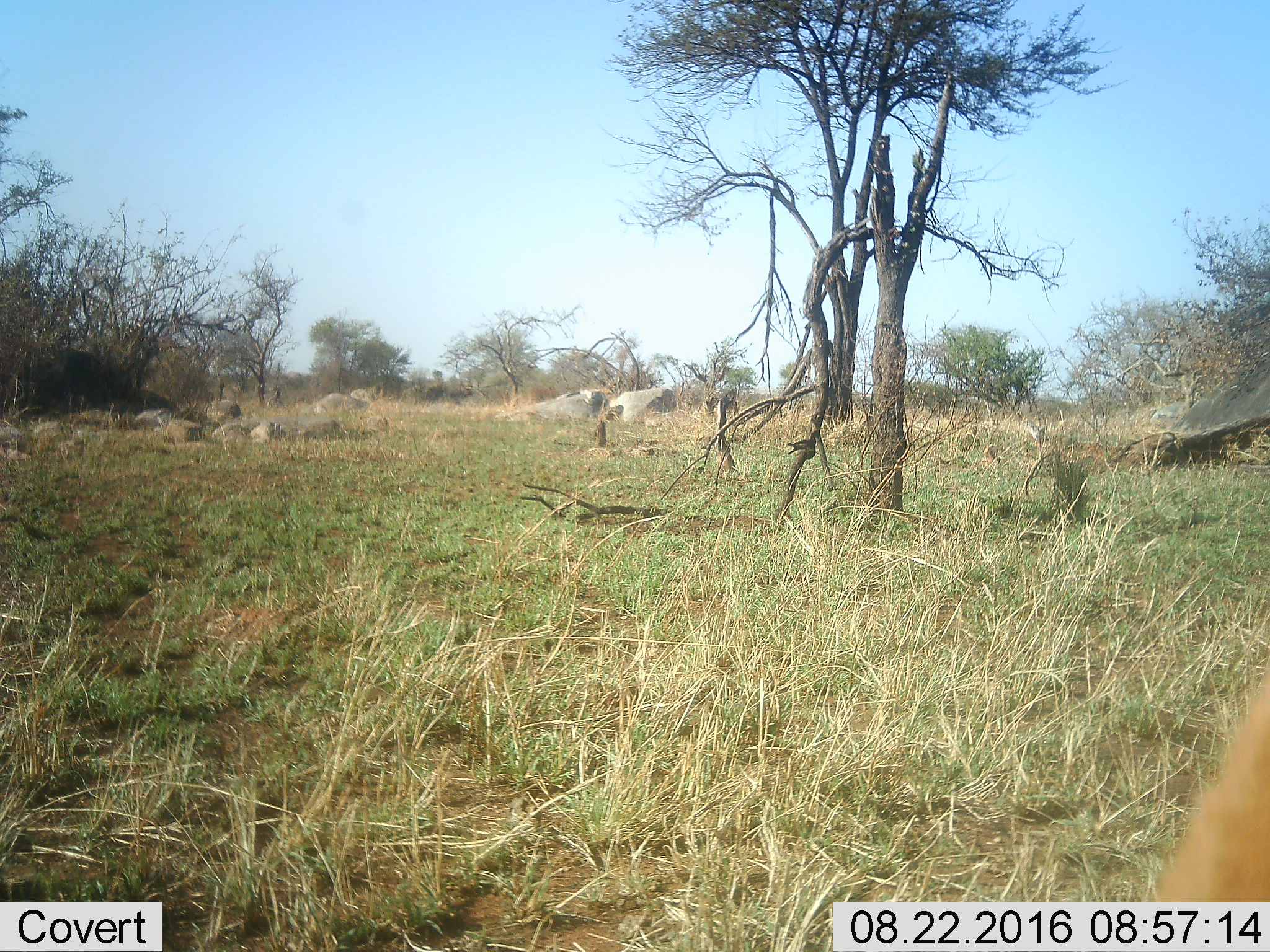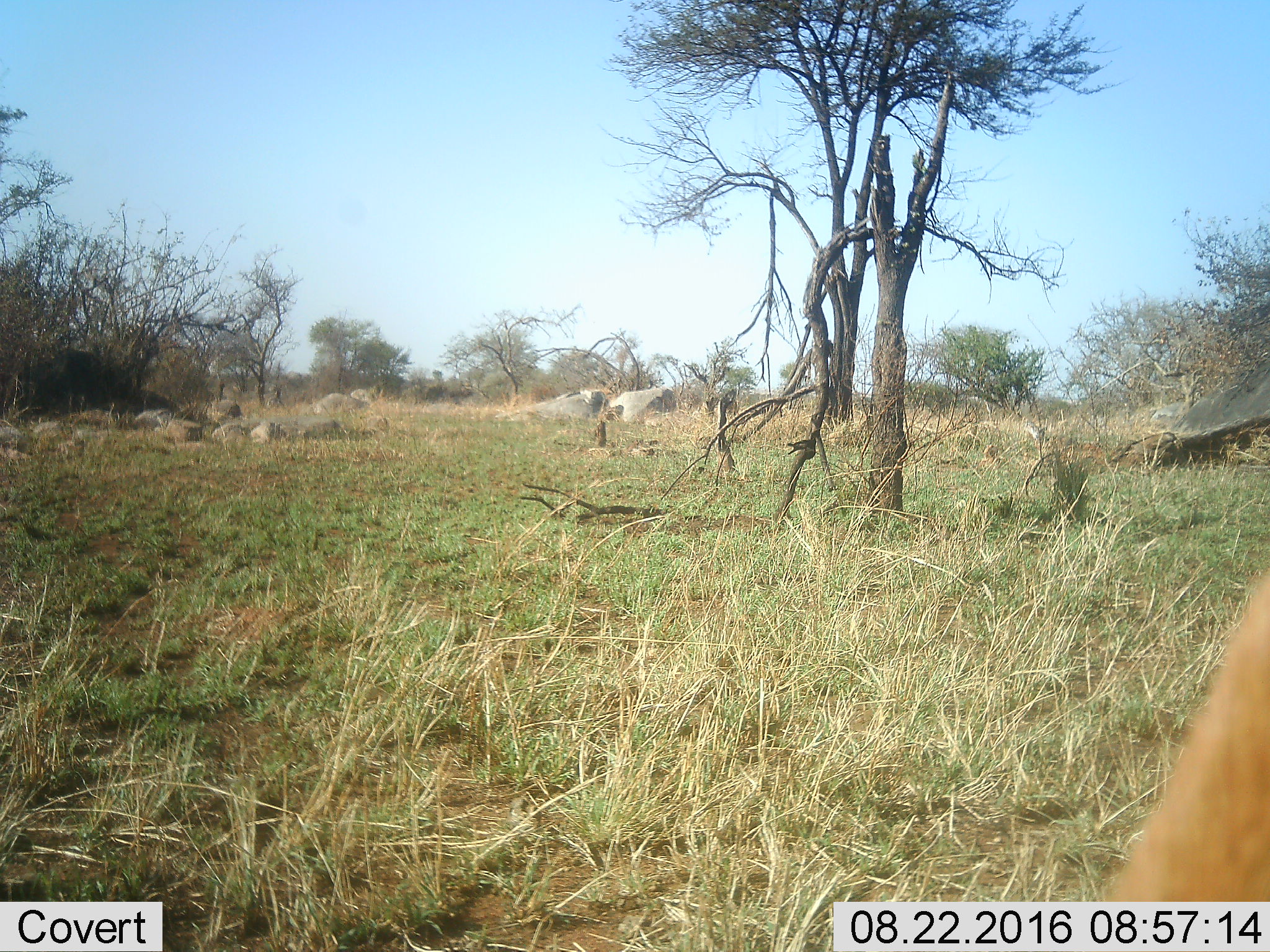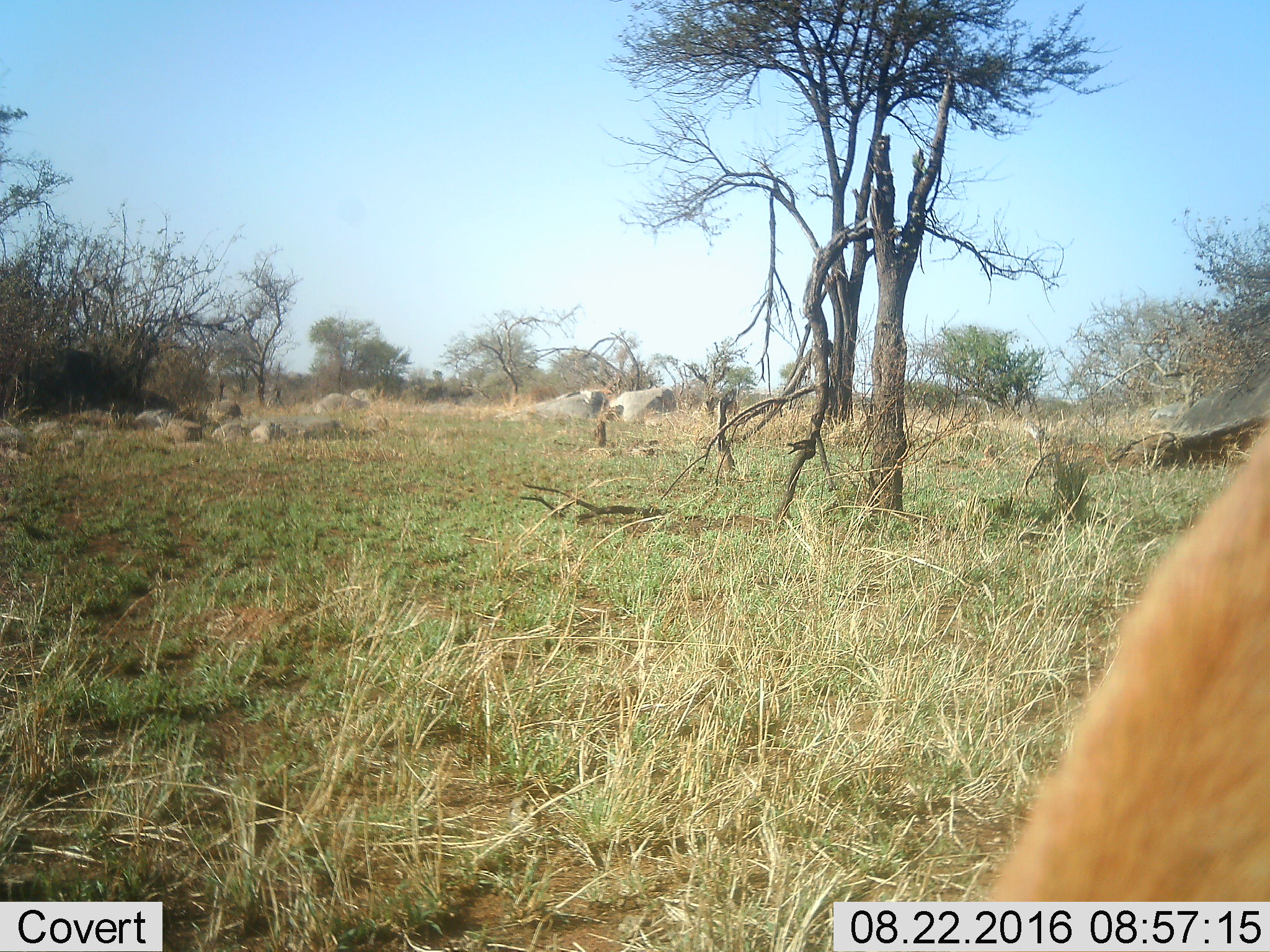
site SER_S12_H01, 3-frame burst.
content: unidentified animal